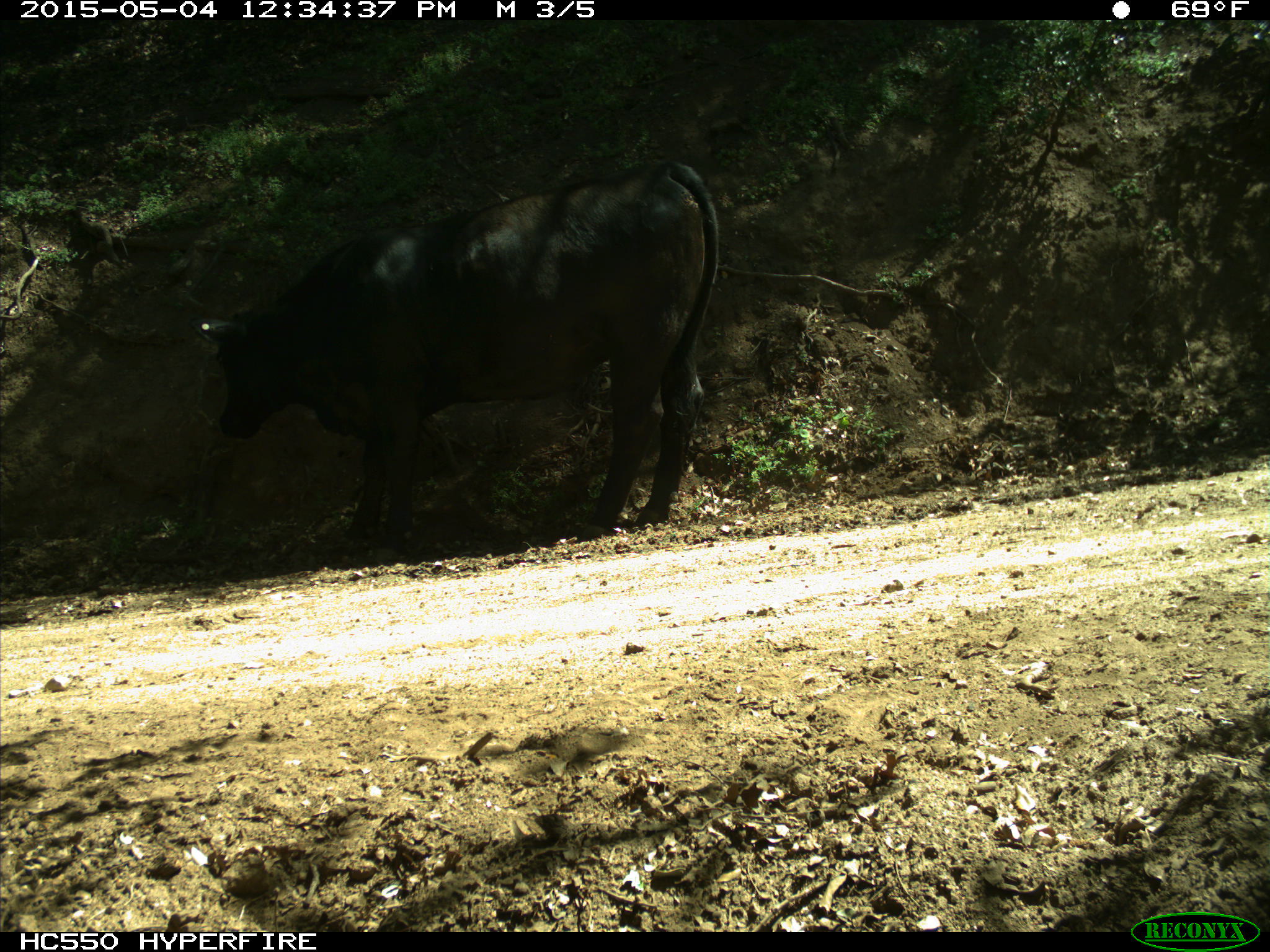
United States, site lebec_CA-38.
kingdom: Animalia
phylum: Chordata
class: Mammalia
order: Artiodactyla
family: Bovidae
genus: Bos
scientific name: Bos taurus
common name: domestic cow